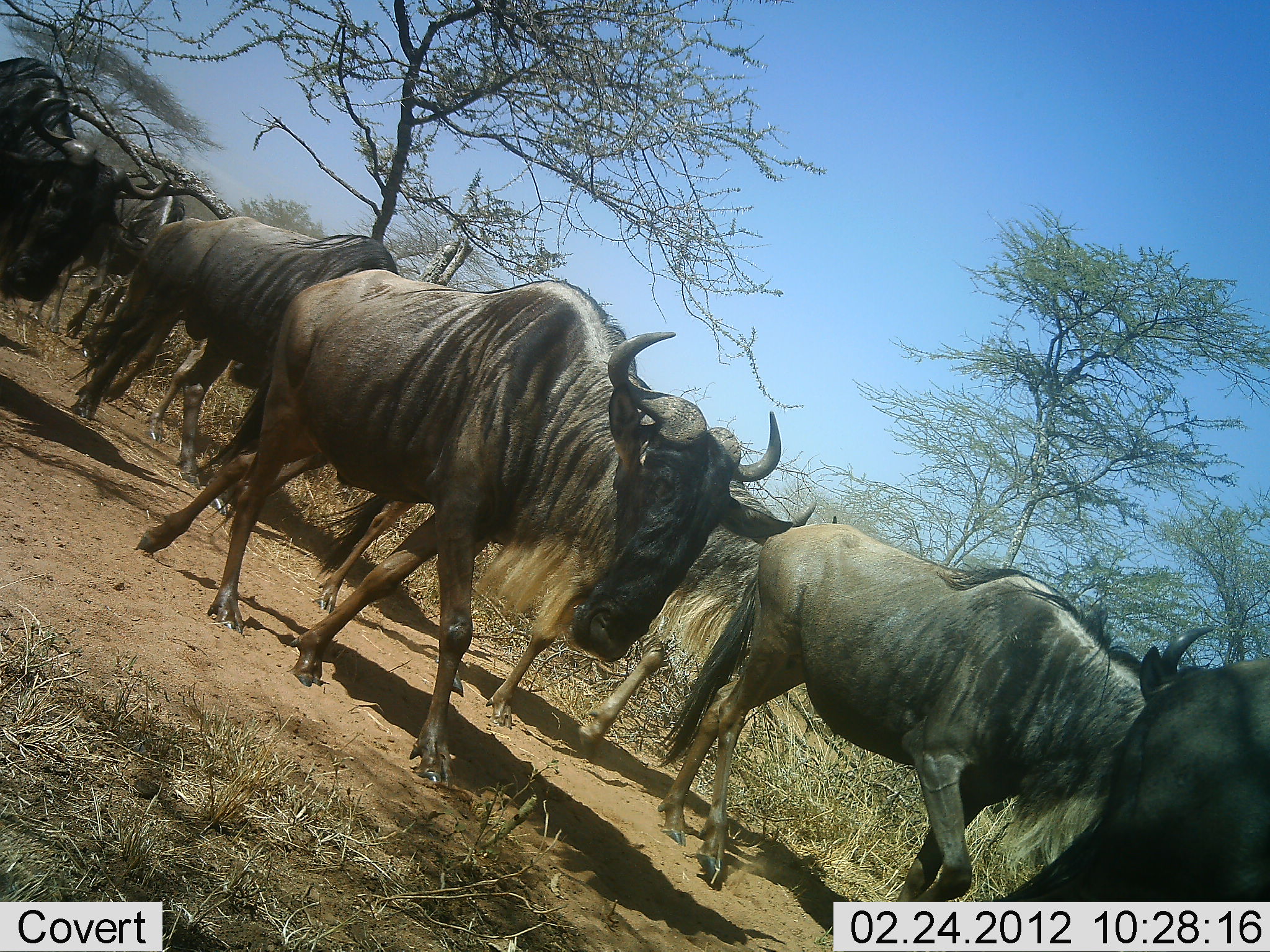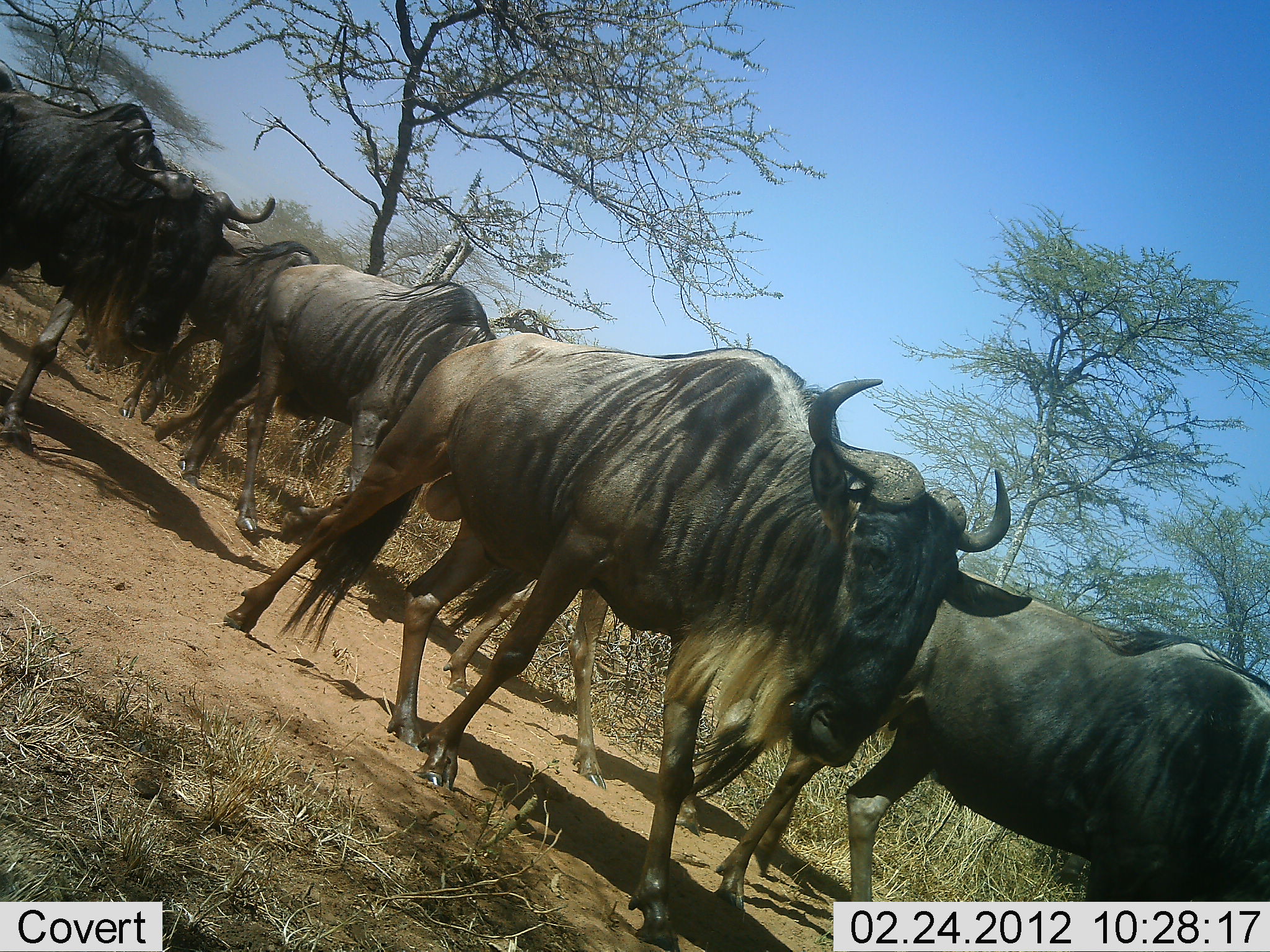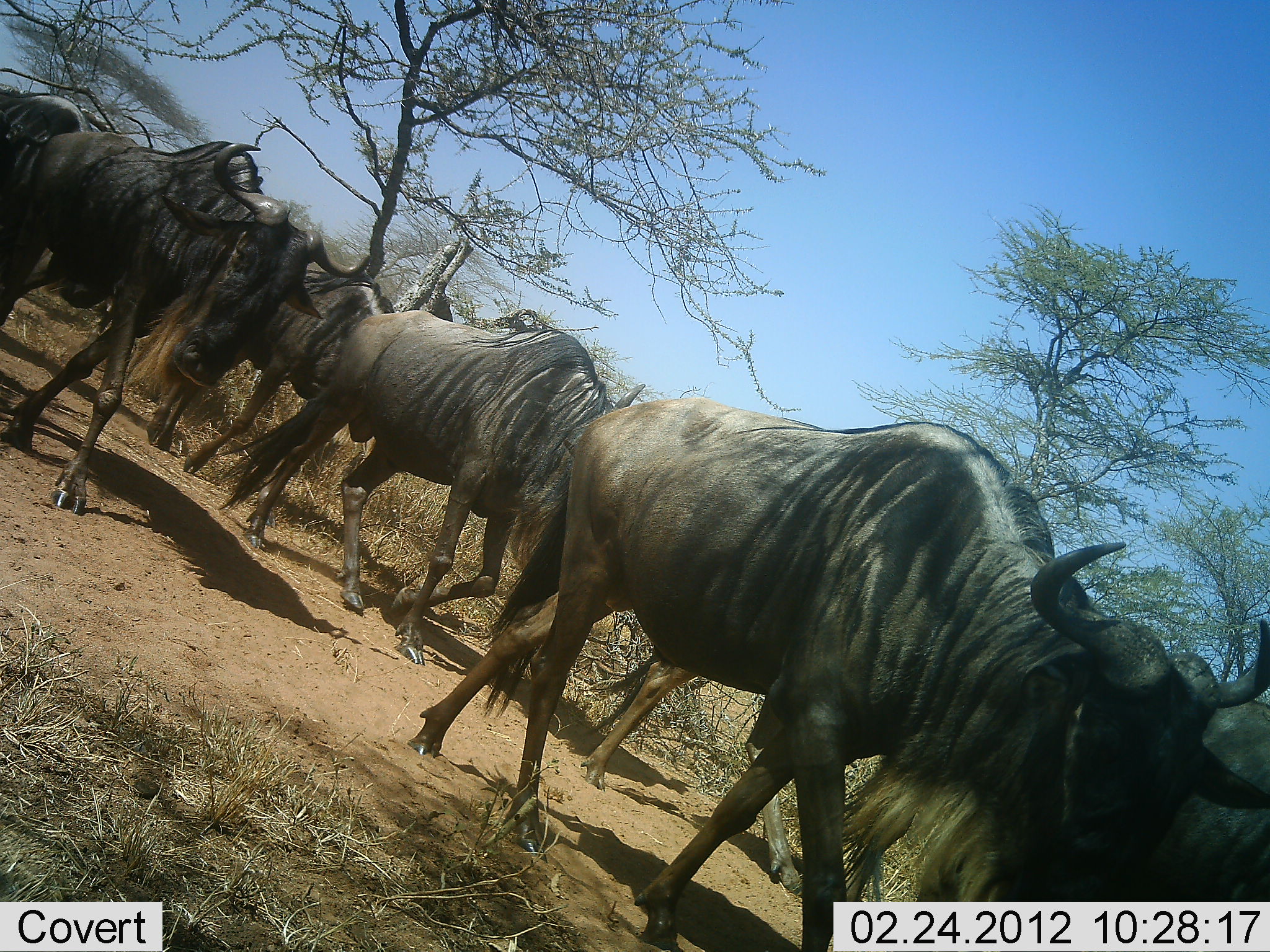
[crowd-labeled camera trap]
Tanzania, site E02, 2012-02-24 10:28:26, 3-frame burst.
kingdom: Animalia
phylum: Chordata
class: Mammalia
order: Artiodactyla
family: Bovidae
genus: Connochaetes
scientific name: Connochaetes taurinus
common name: blue wildebeest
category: wildebeest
Wildebeest (blue wildebeest) (Connochaetes taurinus), count 7. Behavior (volunteer vote fractions): standing 0%, resting 0%, moving 100%, interacting 0%. Young present (vote fraction): 0%. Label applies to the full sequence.